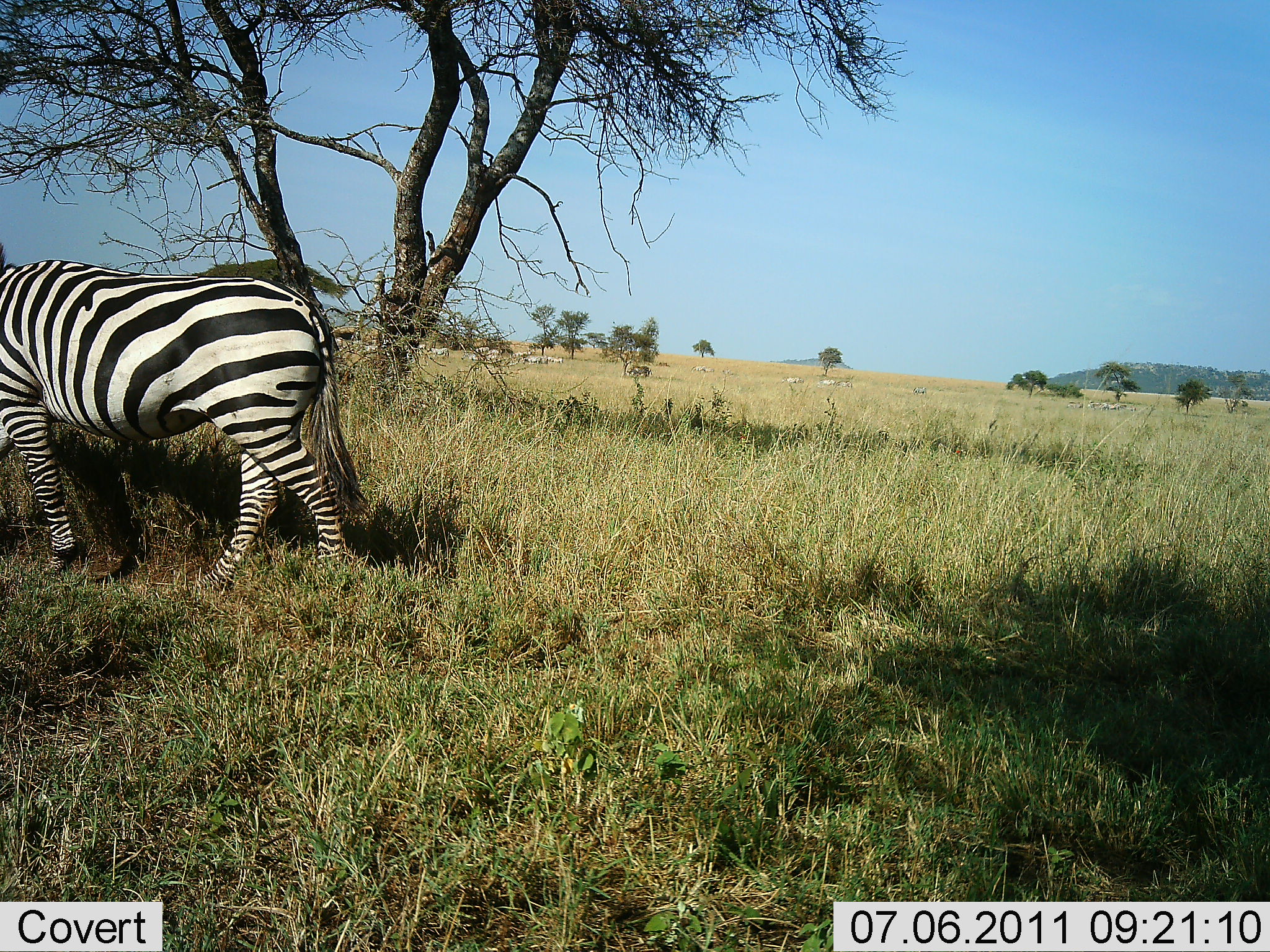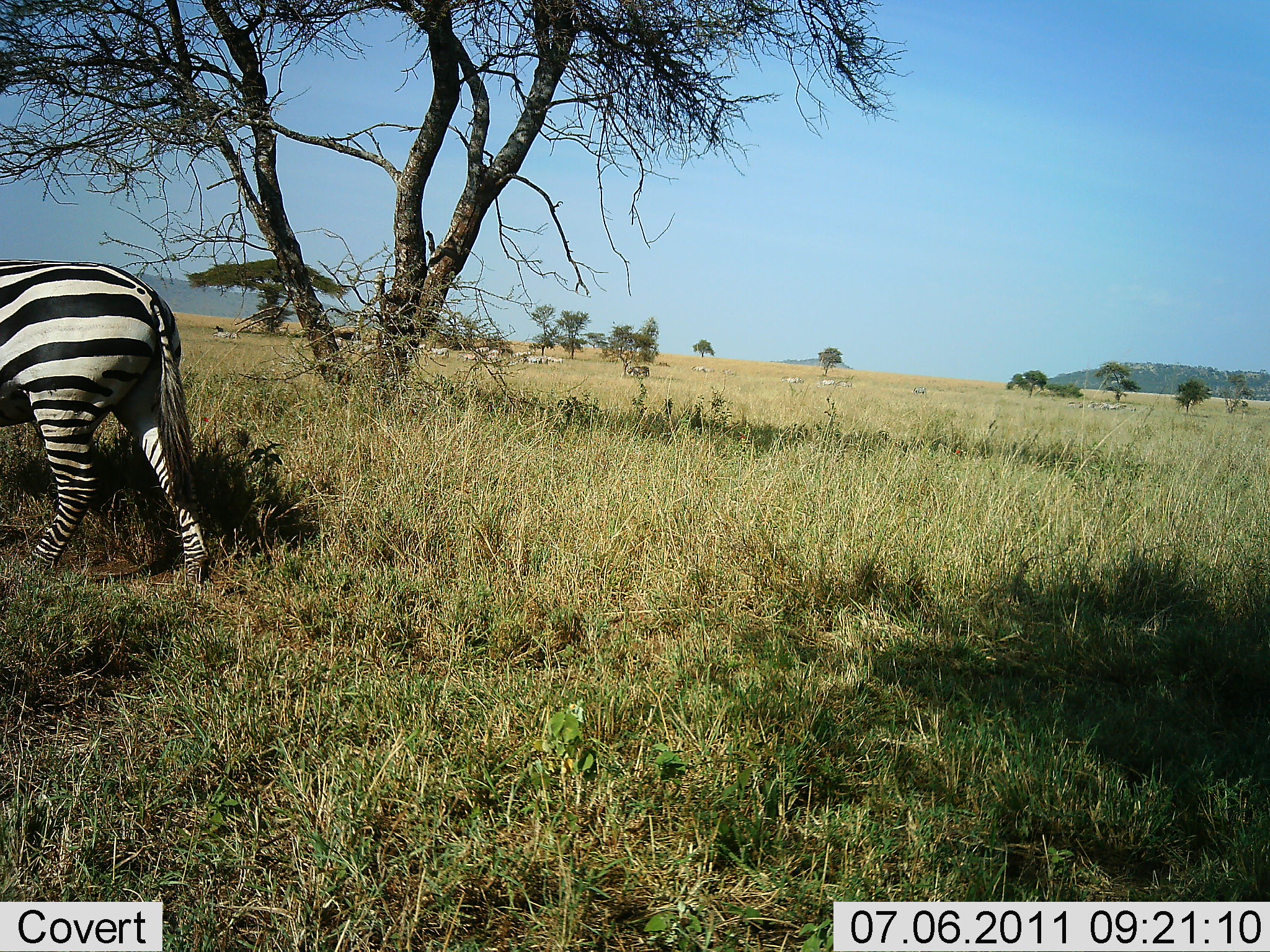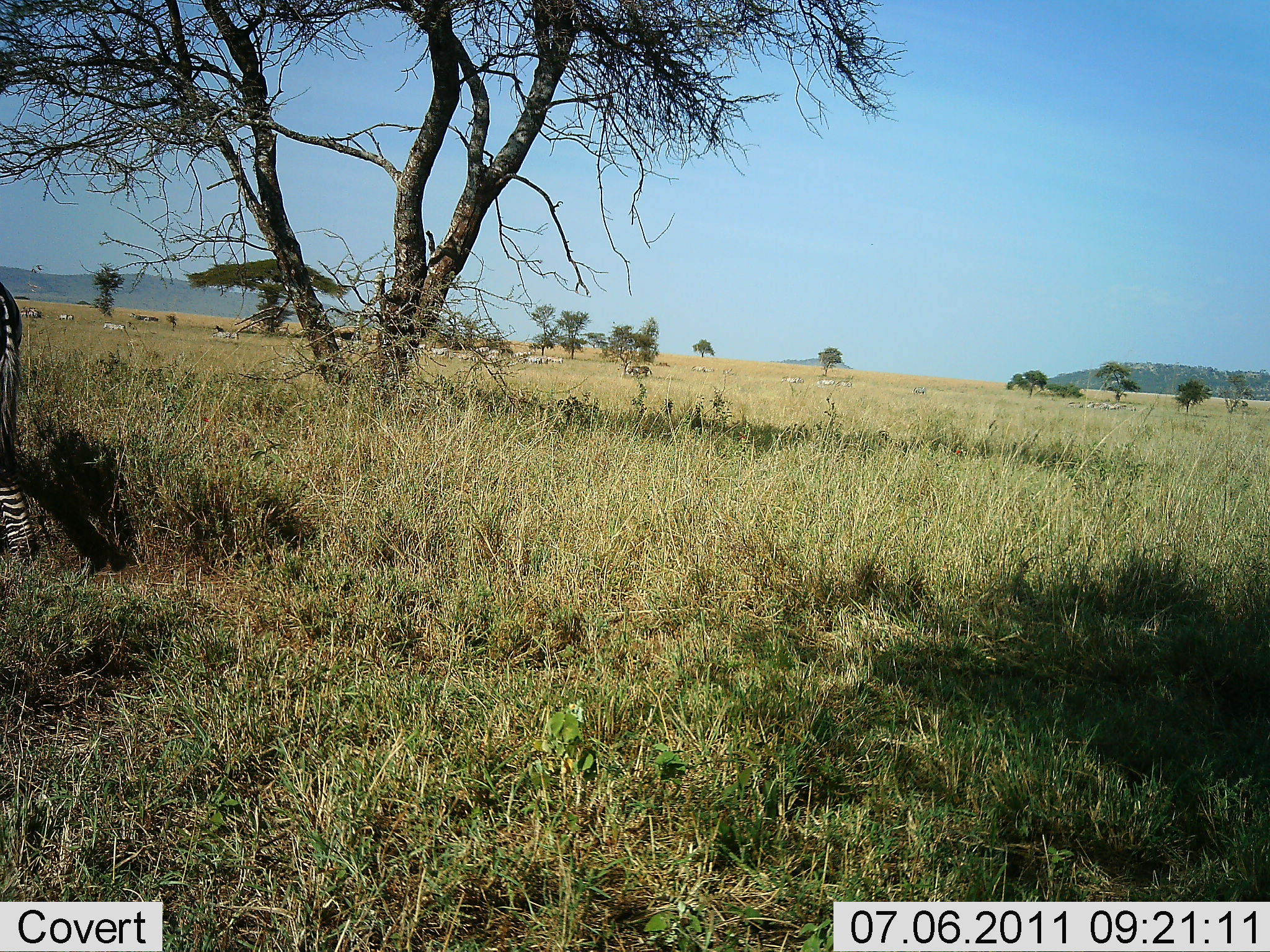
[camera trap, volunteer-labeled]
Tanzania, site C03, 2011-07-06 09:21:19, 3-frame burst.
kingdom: Animalia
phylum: Chordata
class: Mammalia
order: Perissodactyla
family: Equidae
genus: Equus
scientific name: Equus quagga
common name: plains zebra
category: zebra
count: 1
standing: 30%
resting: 0%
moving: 90%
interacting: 0%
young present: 0%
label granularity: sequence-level